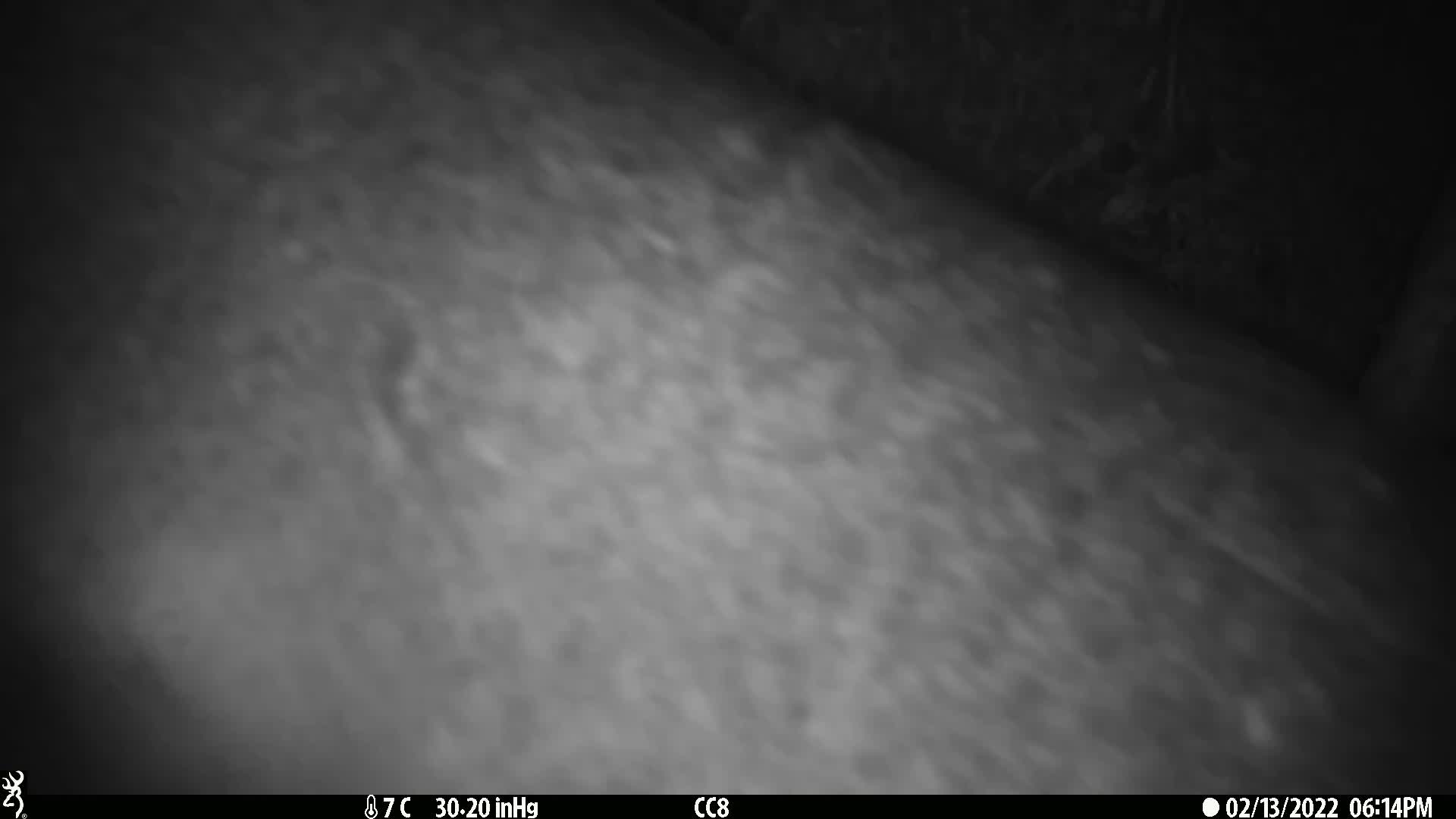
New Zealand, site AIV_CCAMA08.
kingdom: Animalia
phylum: Chordata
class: Mammalia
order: Carnivora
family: Otariidae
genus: Phocarctos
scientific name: Phocarctos hookeri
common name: new zealand sea lion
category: sealion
Sealion (new zealand sea lion) (Phocarctos hookeri).